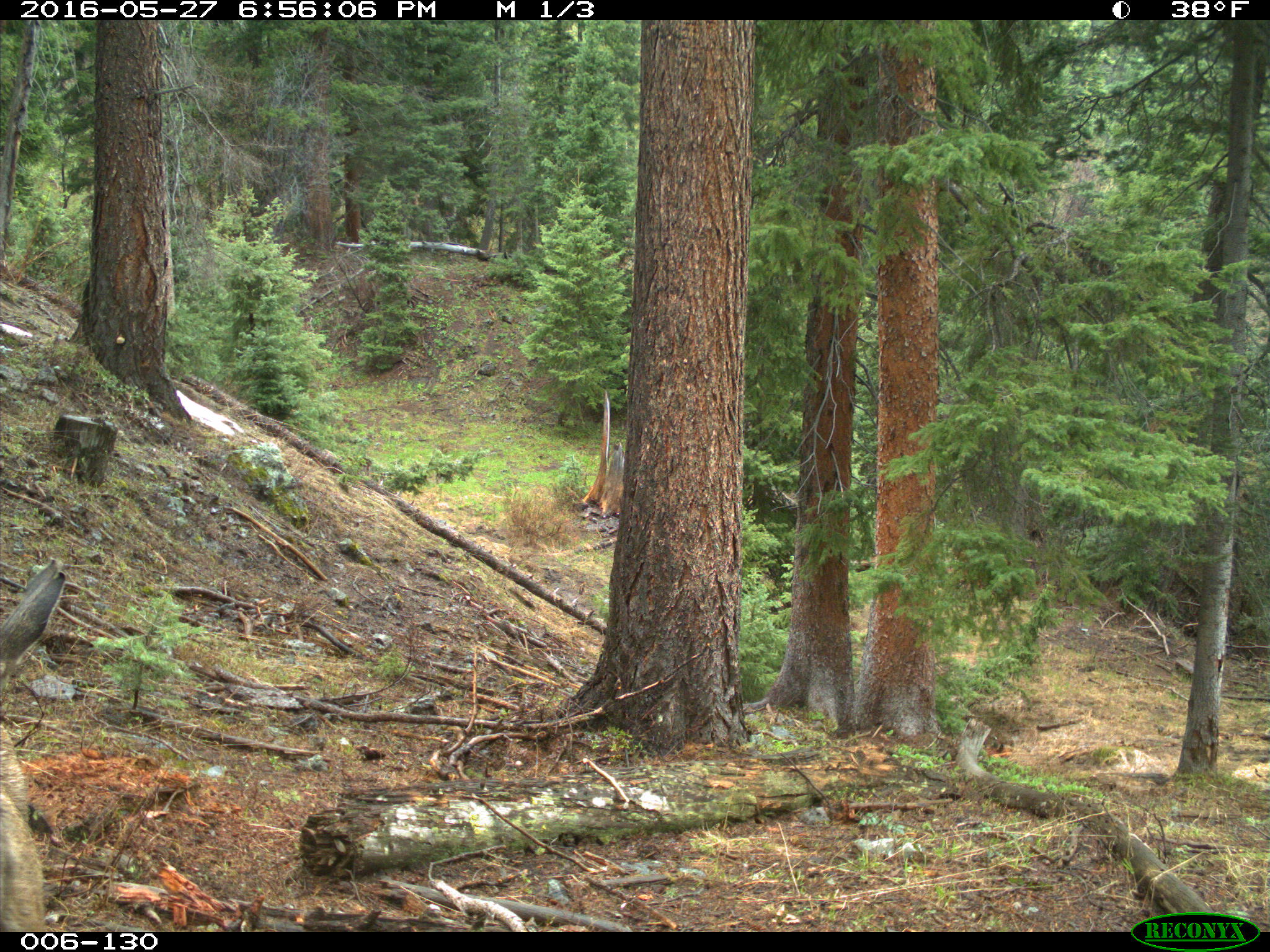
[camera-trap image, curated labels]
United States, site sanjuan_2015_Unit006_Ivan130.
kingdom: Animalia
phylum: Chordata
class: Mammalia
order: Artiodactyla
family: Cervidae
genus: Odocoileus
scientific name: Odocoileus hemionus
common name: mule deer